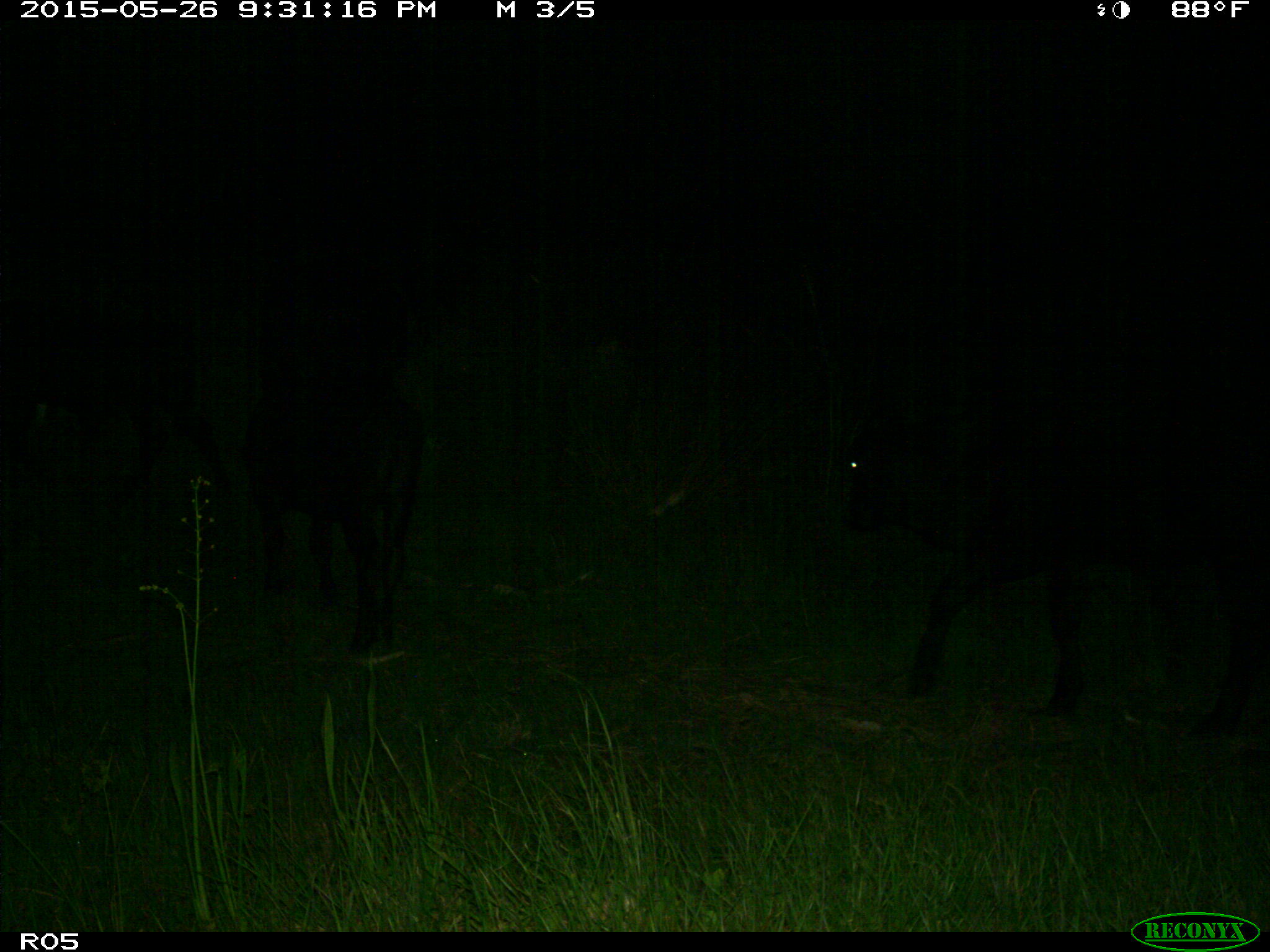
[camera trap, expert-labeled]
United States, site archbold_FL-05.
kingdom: Animalia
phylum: Chordata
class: Mammalia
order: Artiodactyla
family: Bovidae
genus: Bos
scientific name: Bos taurus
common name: domestic cow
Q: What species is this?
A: Bos taurus (domestic cow).